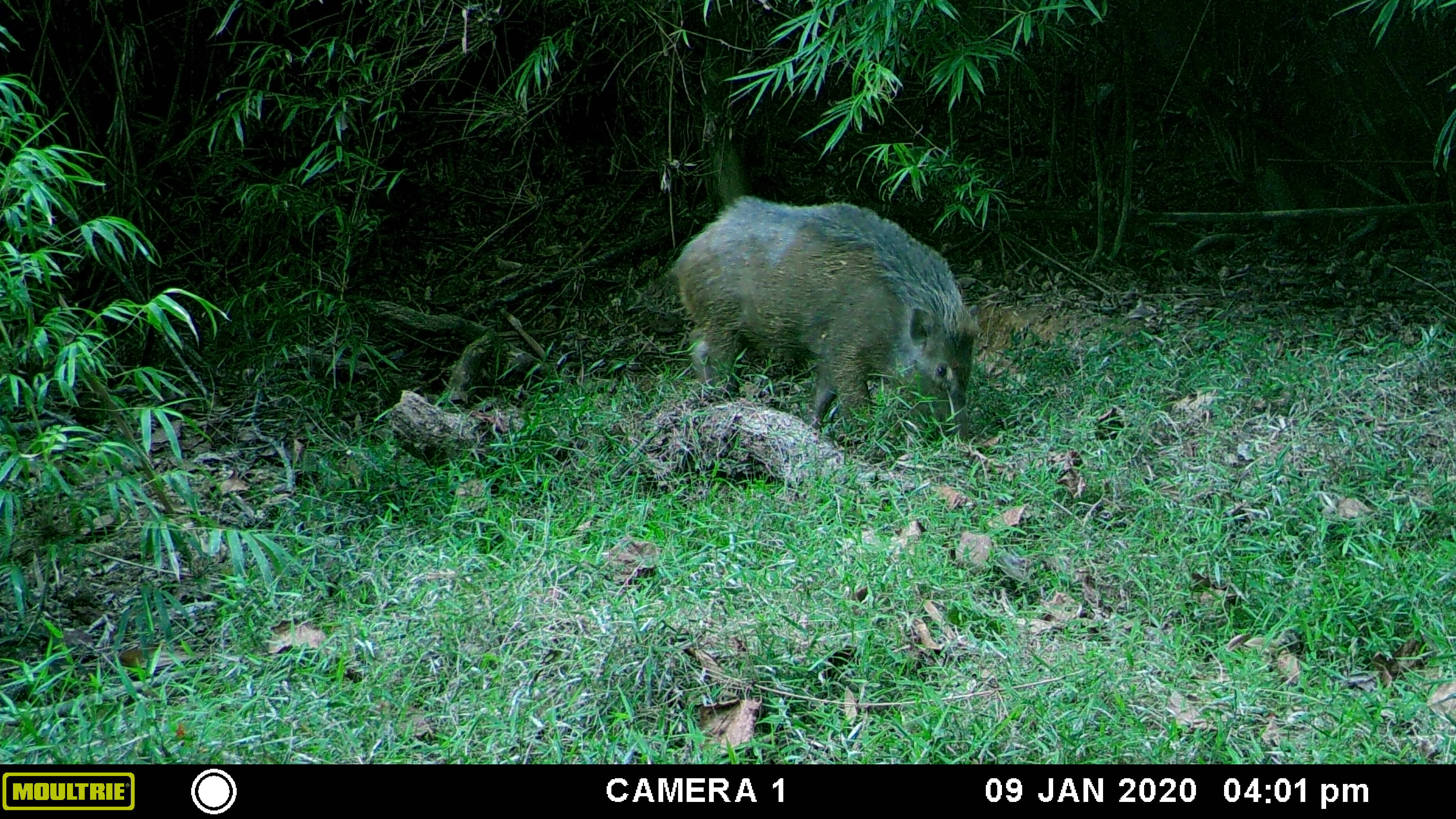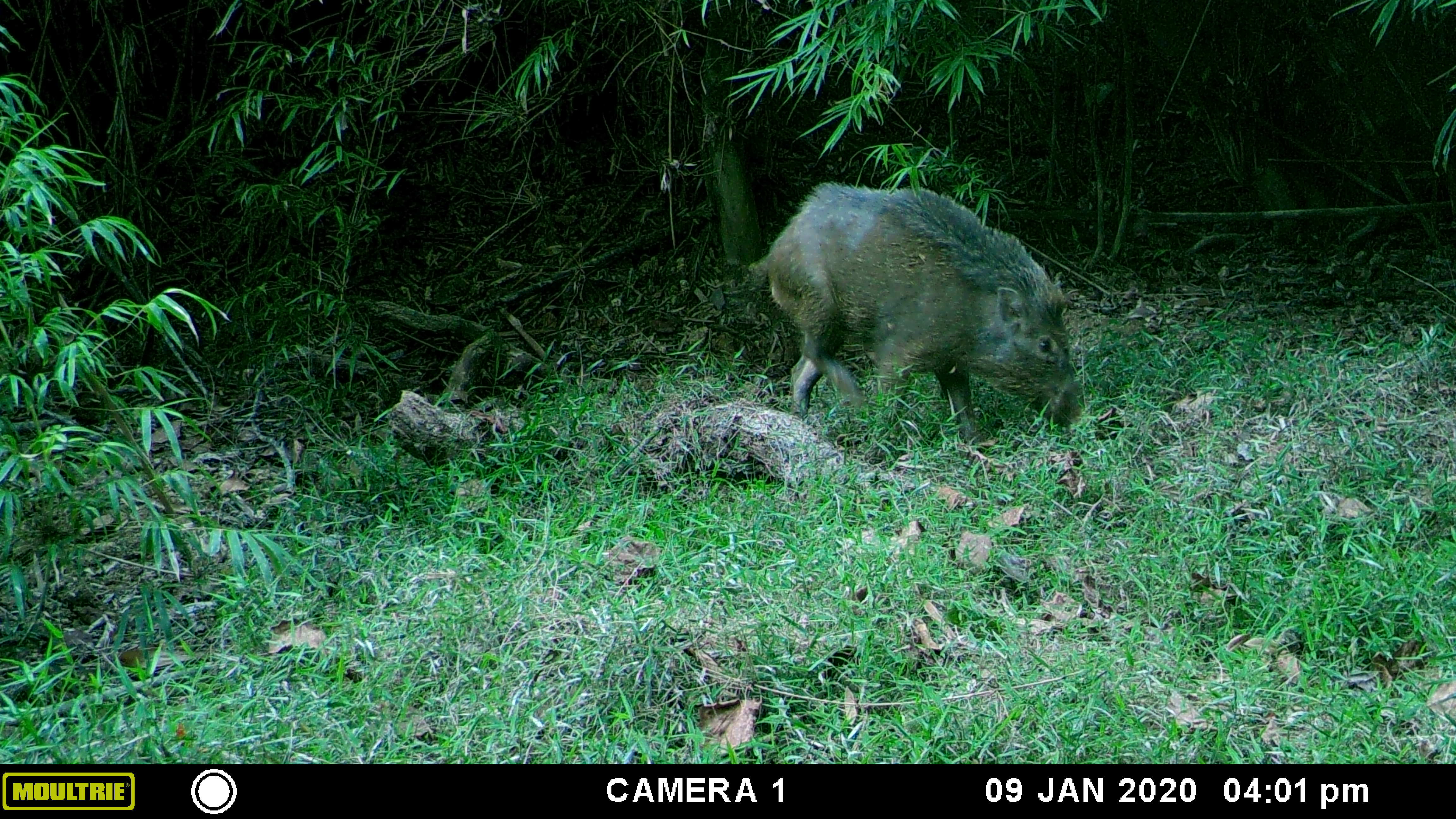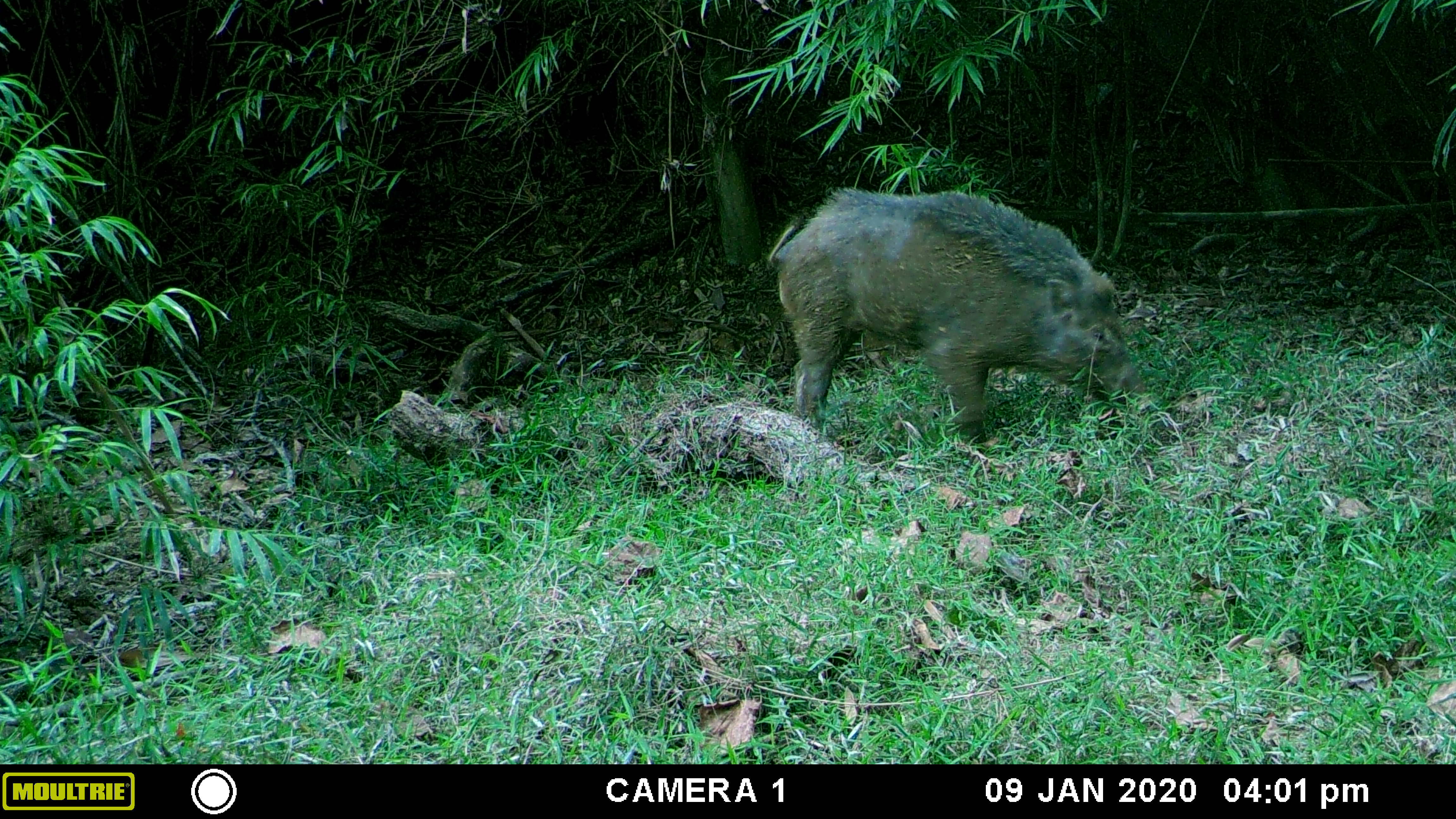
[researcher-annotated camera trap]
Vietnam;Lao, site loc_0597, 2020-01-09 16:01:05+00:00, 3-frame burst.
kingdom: Animalia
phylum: Chordata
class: Mammalia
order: Artiodactyla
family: Suidae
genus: Sus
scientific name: Sus scrofa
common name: eurasian wild pig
Eurasian wild pig (Sus scrofa). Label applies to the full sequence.